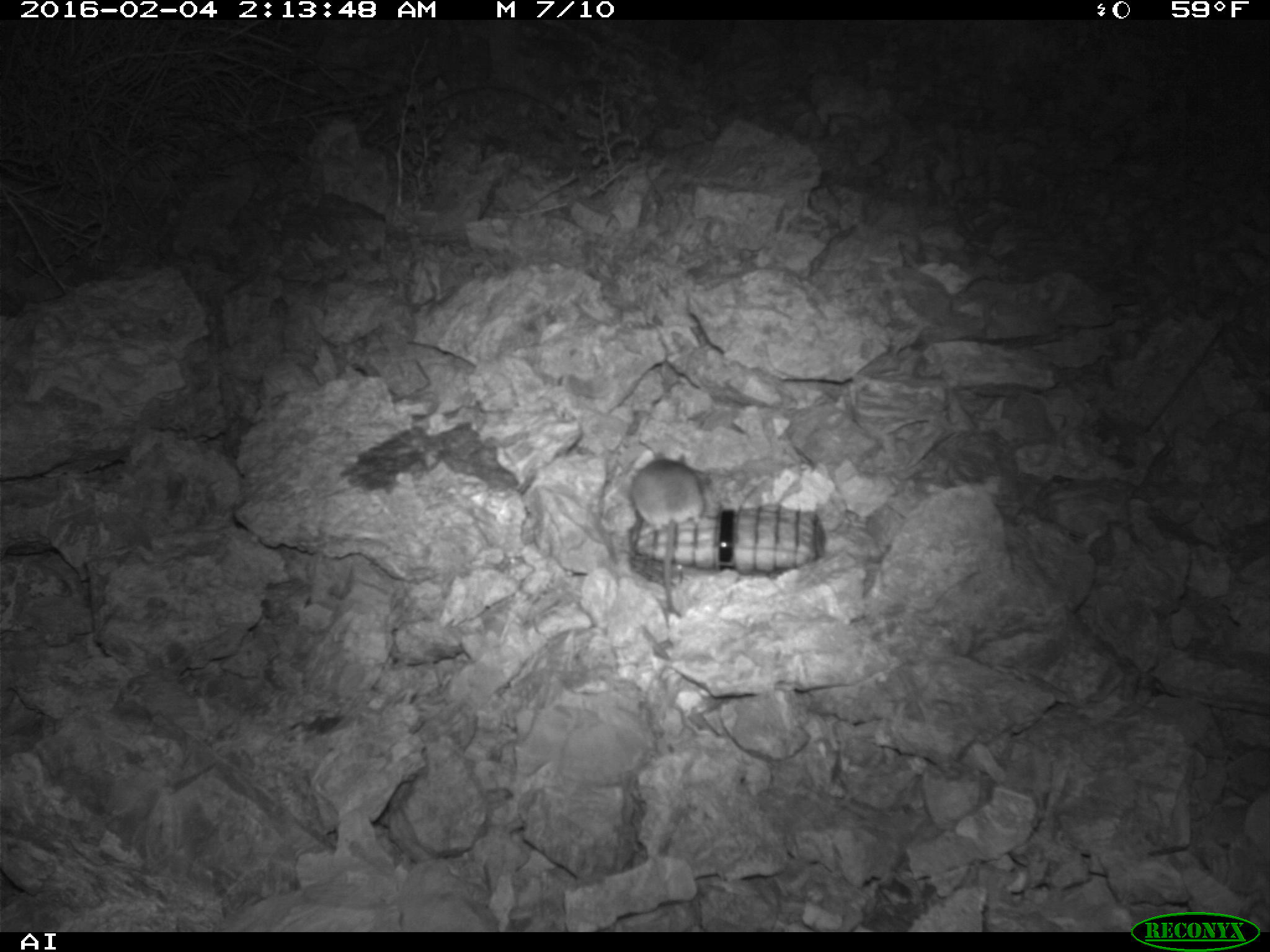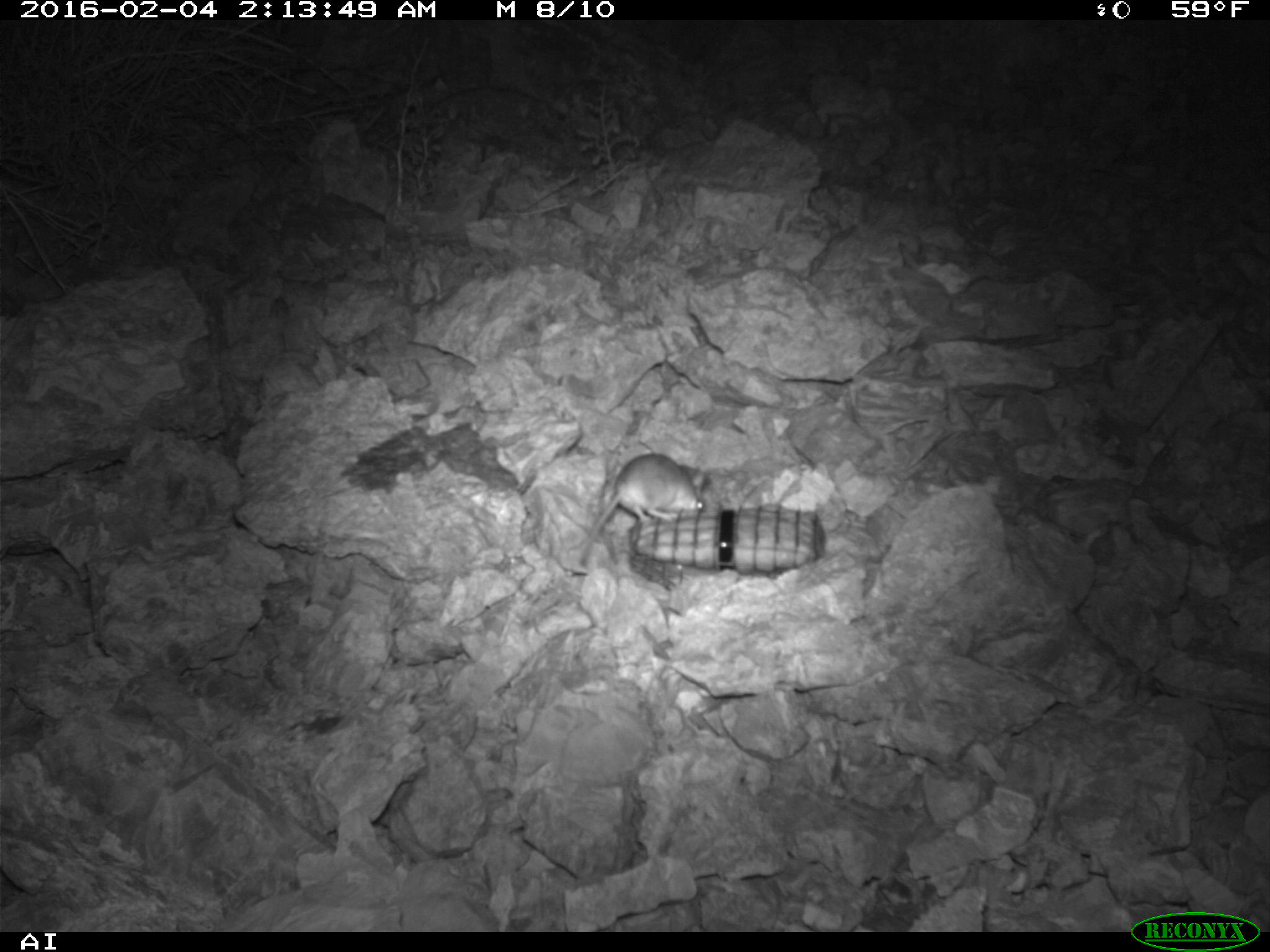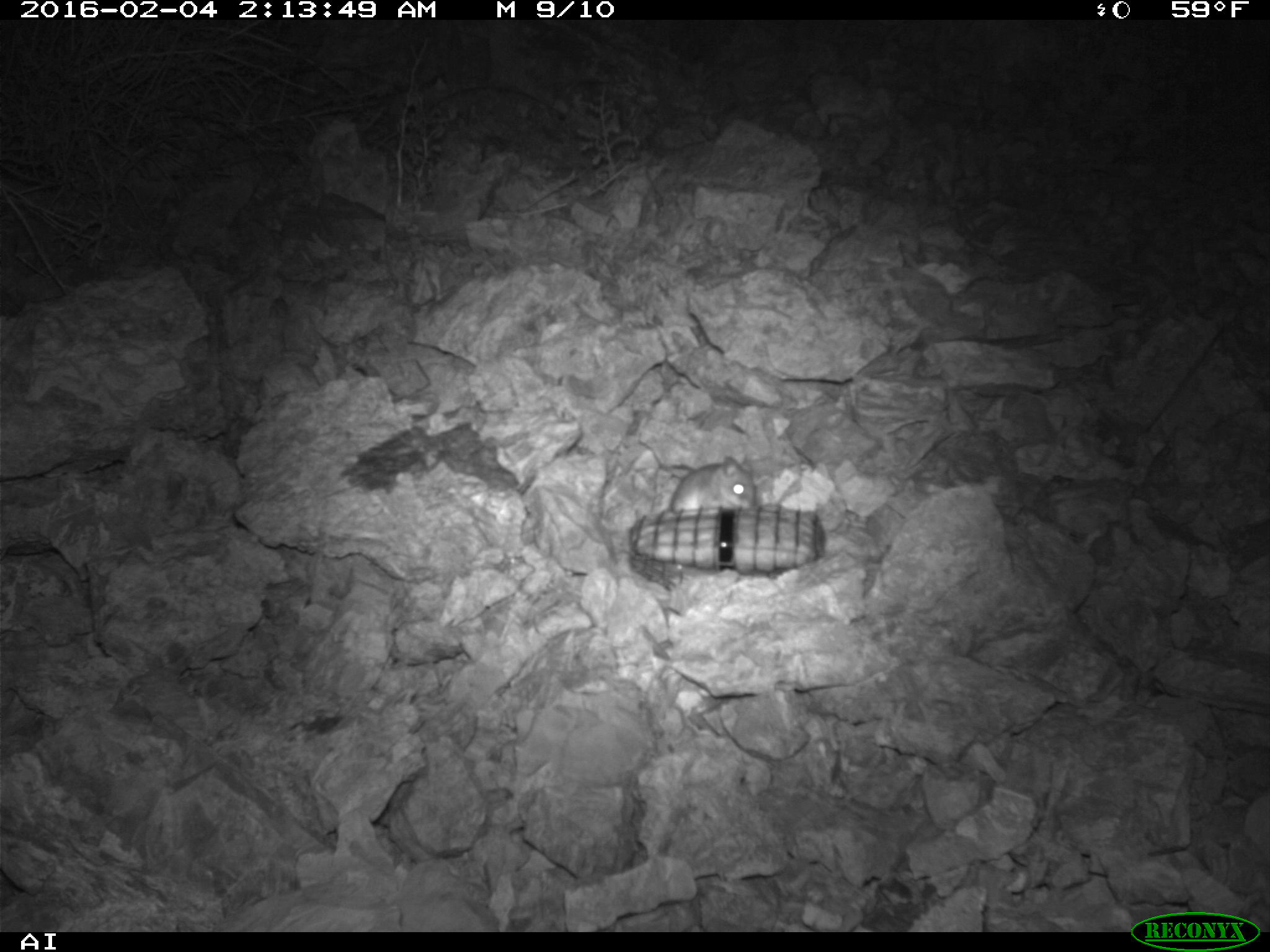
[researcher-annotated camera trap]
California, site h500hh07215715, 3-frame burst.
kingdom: Animalia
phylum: Chordata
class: Mammalia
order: Rodentia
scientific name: Rodentia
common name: rodent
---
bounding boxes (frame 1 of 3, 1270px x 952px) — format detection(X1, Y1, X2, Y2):
rodent: detection(631, 454, 711, 615)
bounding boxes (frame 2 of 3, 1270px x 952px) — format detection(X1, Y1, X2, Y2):
rodent: detection(579, 452, 708, 566)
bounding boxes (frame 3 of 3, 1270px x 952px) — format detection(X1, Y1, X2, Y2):
rodent: detection(669, 452, 756, 513)